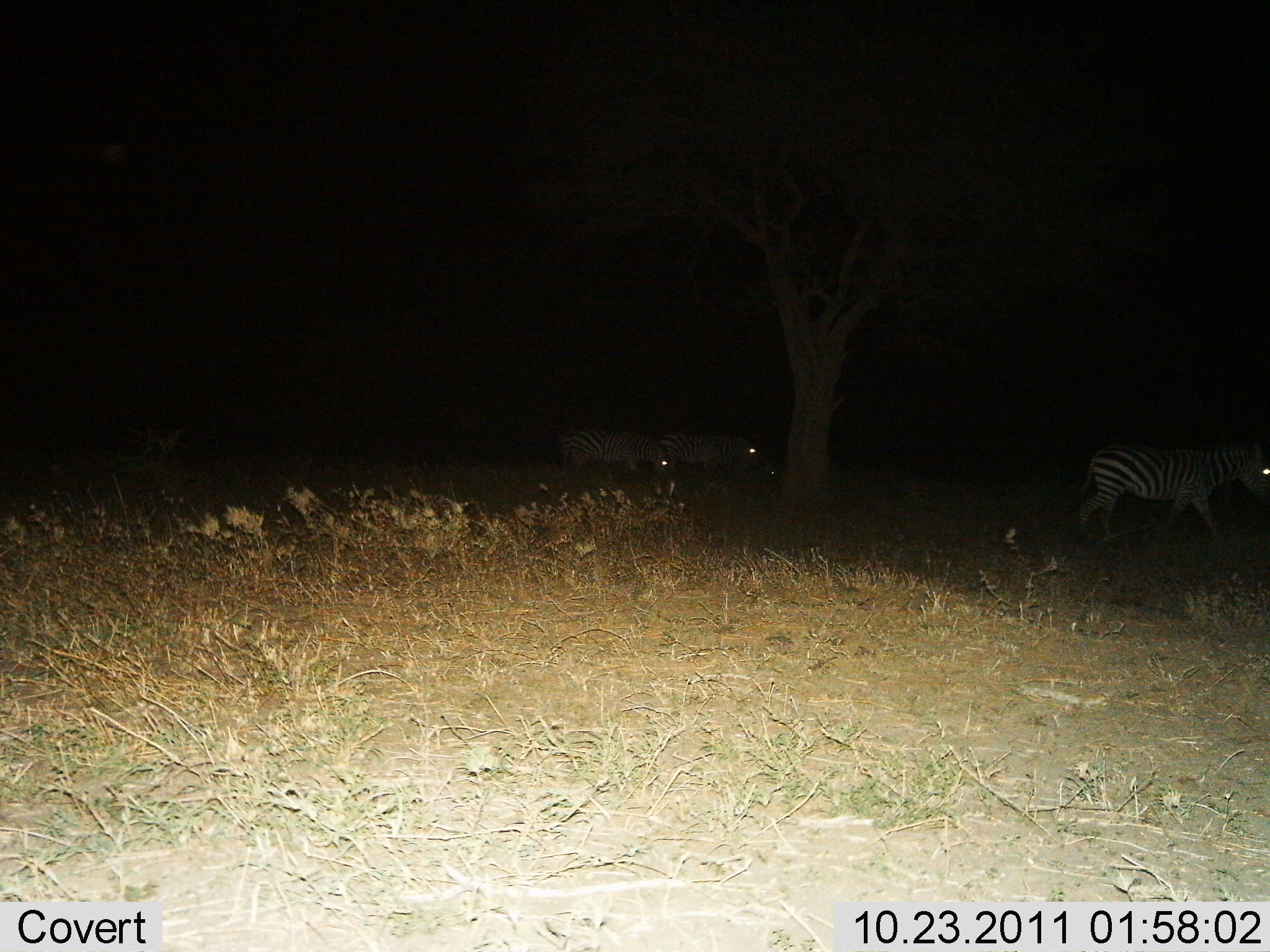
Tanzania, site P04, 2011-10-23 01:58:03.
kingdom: Animalia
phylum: Chordata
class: Mammalia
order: Perissodactyla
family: Equidae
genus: Equus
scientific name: Equus quagga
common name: plains zebra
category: zebra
Zebra (plains zebra) (Equus quagga), count 3. Behavior (volunteer vote fractions): standing 21%, resting 0%, moving 79%, interacting 0%. Young present (vote fraction): 0%. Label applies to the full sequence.